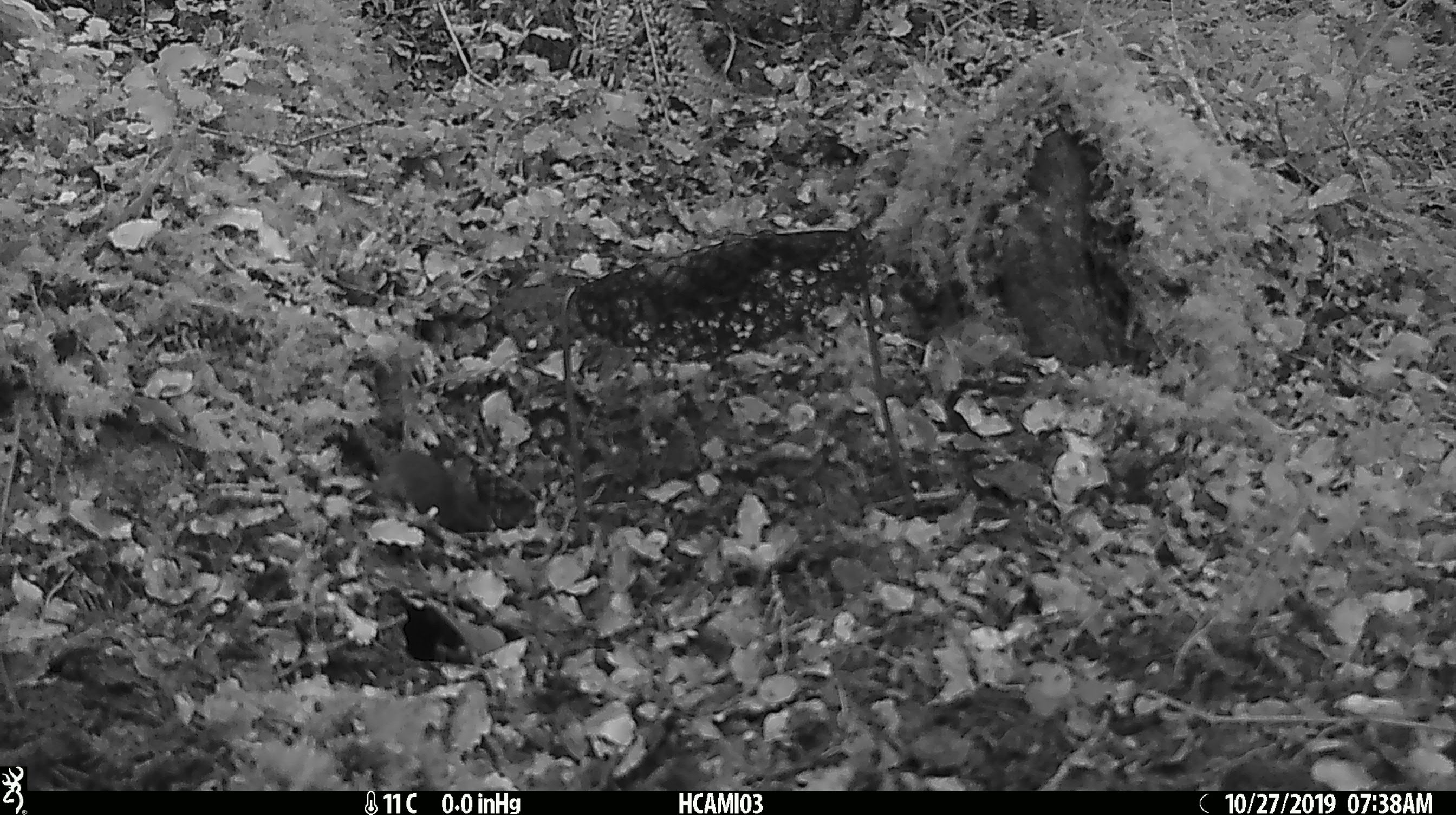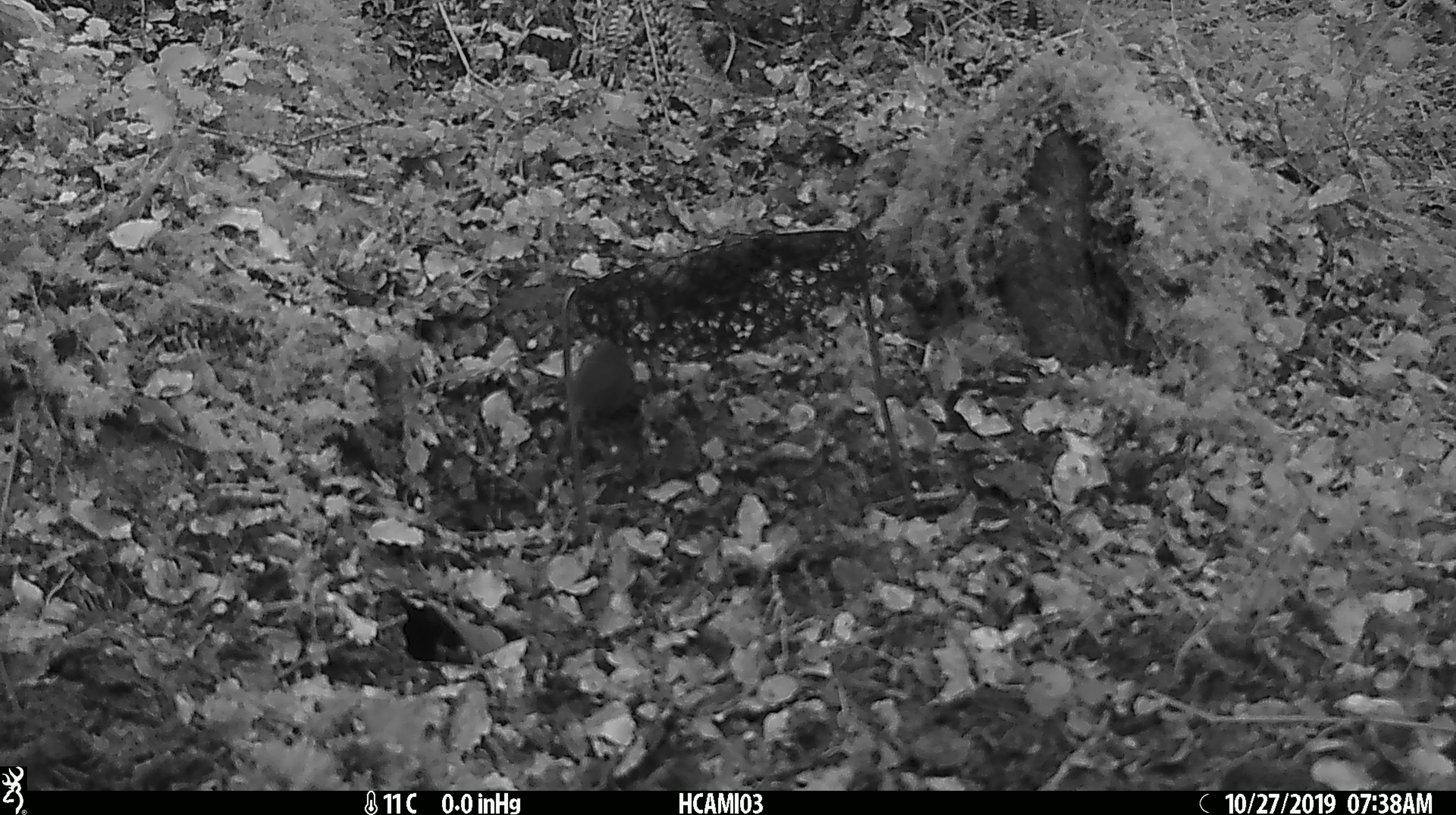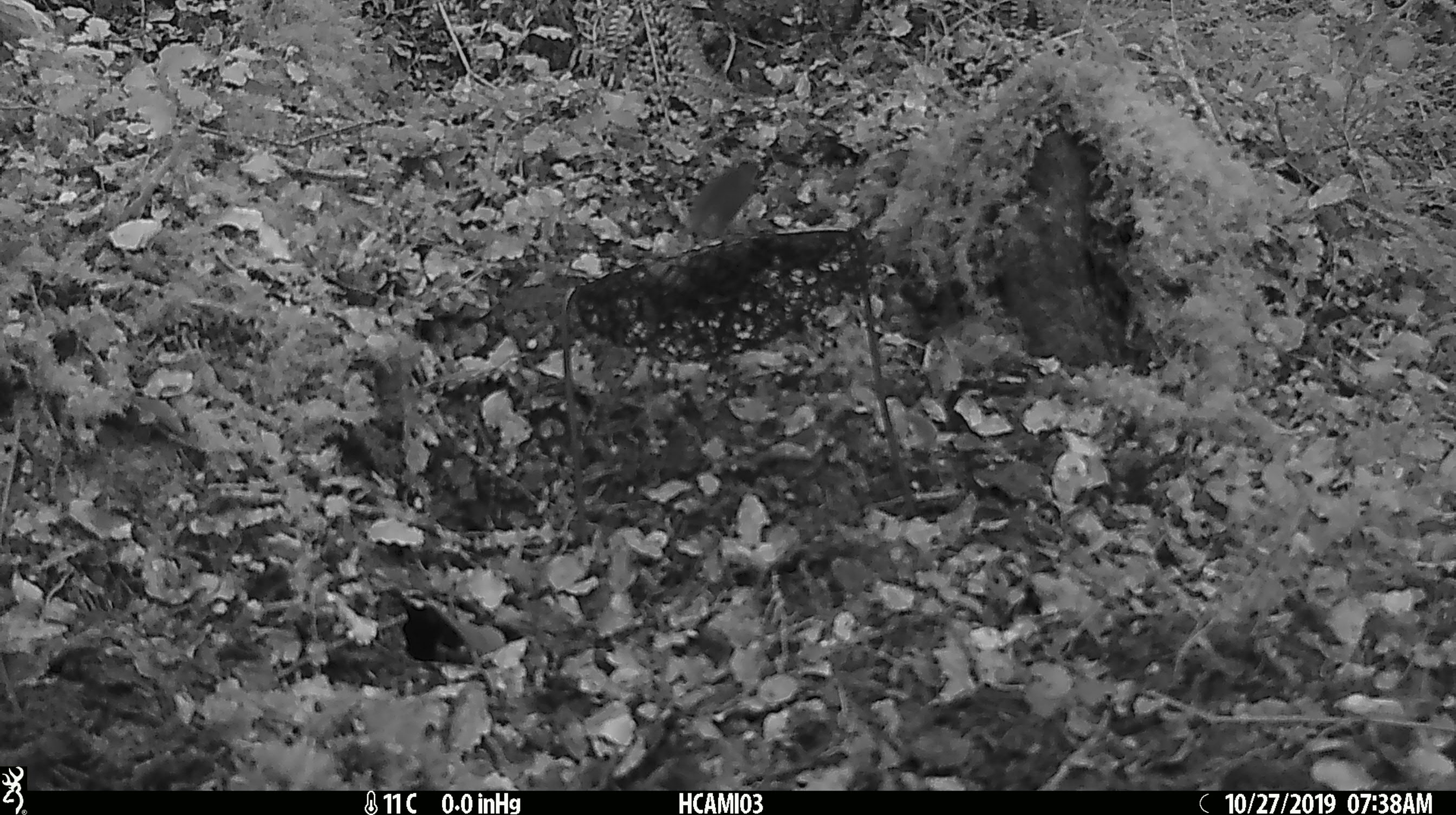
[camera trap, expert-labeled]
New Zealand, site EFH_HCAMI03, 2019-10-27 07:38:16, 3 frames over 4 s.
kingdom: Animalia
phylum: Chordata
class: Mammalia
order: Rodentia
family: Muridae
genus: Mus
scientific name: Mus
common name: mouse